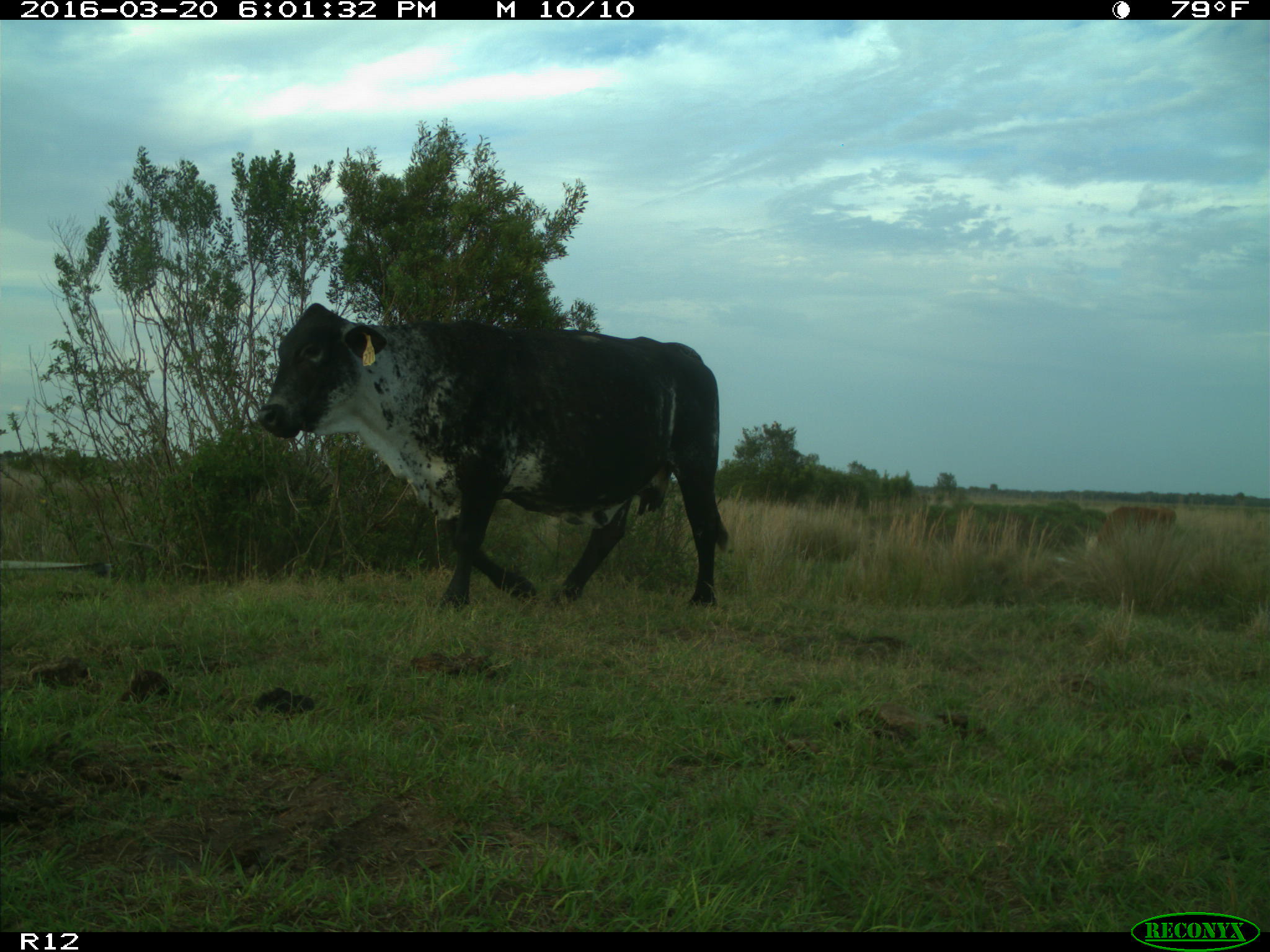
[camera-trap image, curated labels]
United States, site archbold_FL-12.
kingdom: Animalia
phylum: Chordata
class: Mammalia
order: Artiodactyla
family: Bovidae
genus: Bos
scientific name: Bos taurus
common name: domestic cow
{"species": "Bos taurus (domestic cow)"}